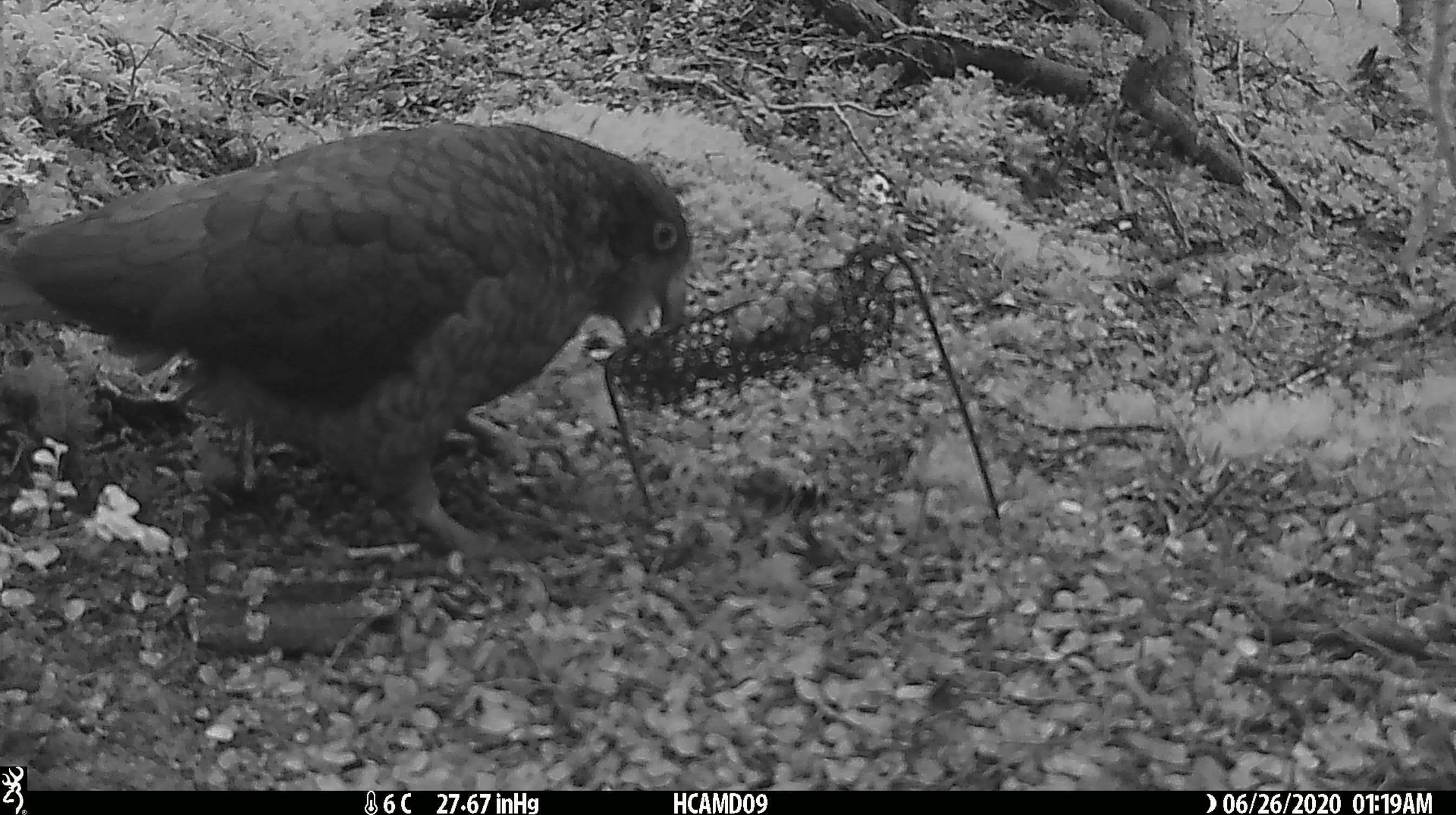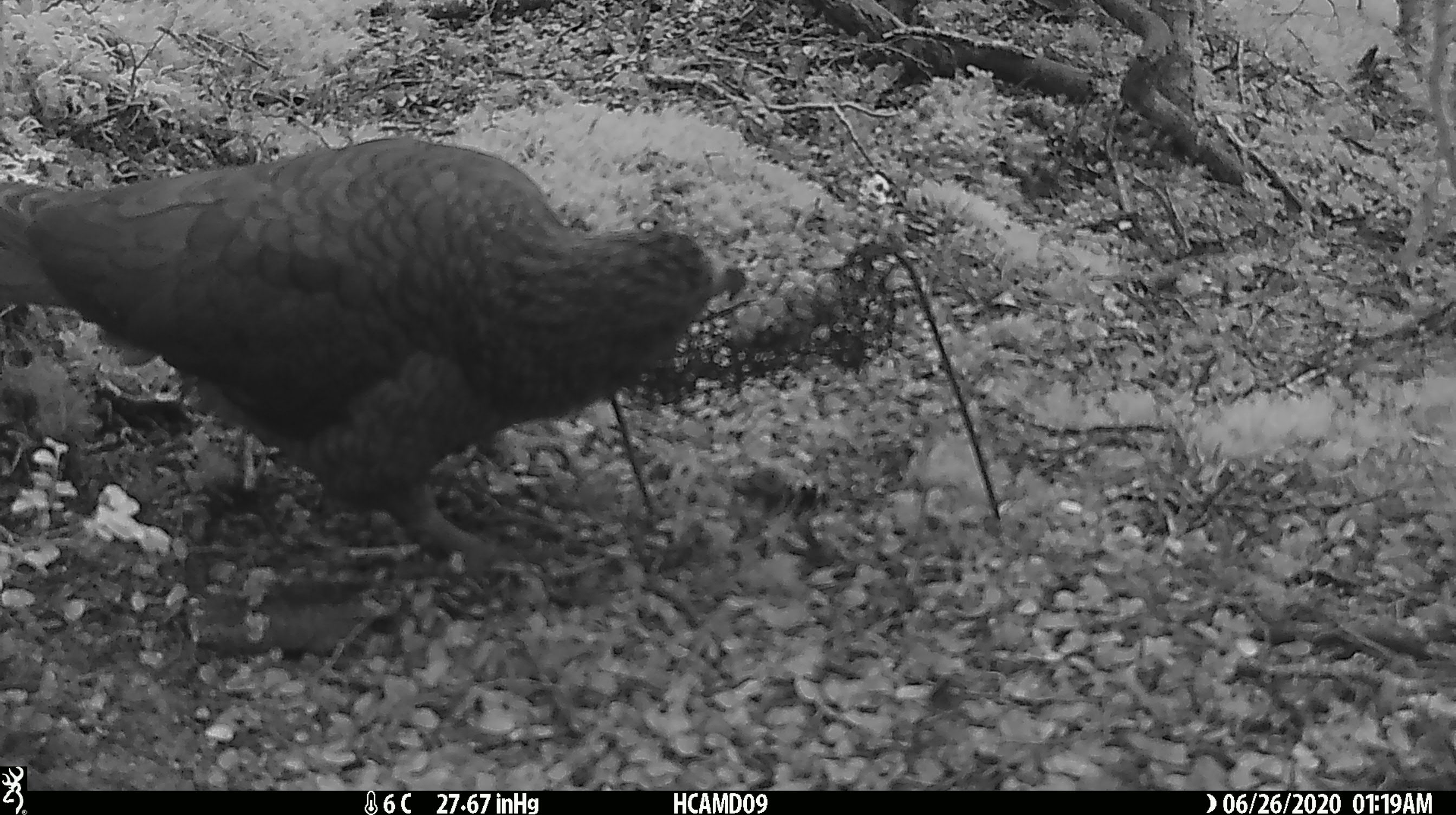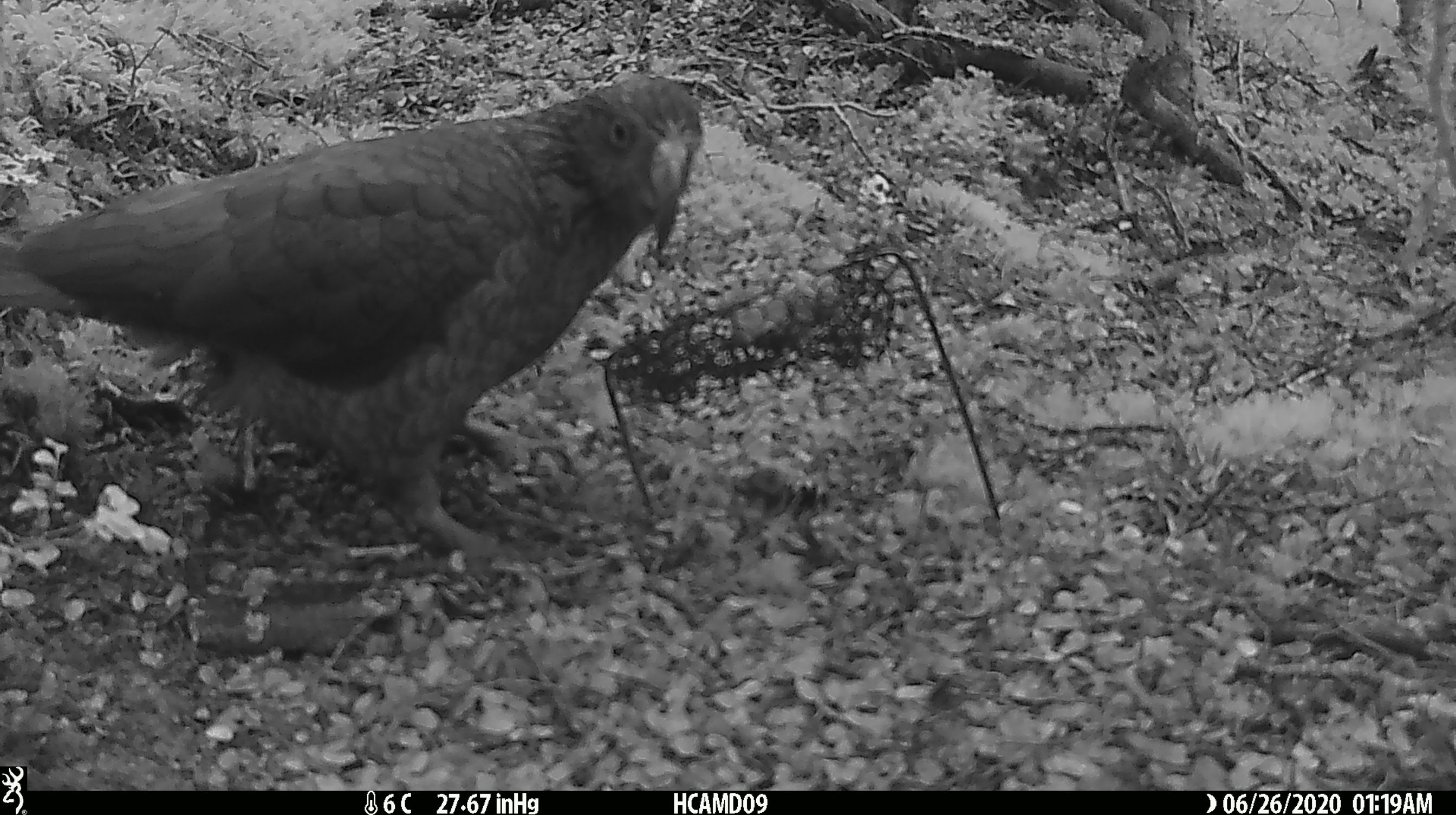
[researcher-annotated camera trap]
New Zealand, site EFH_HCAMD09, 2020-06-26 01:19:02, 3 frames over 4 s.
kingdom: Animalia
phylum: Chordata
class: Aves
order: Psittaciformes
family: Strigopidae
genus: Nestor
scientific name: Nestor notabilis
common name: kea